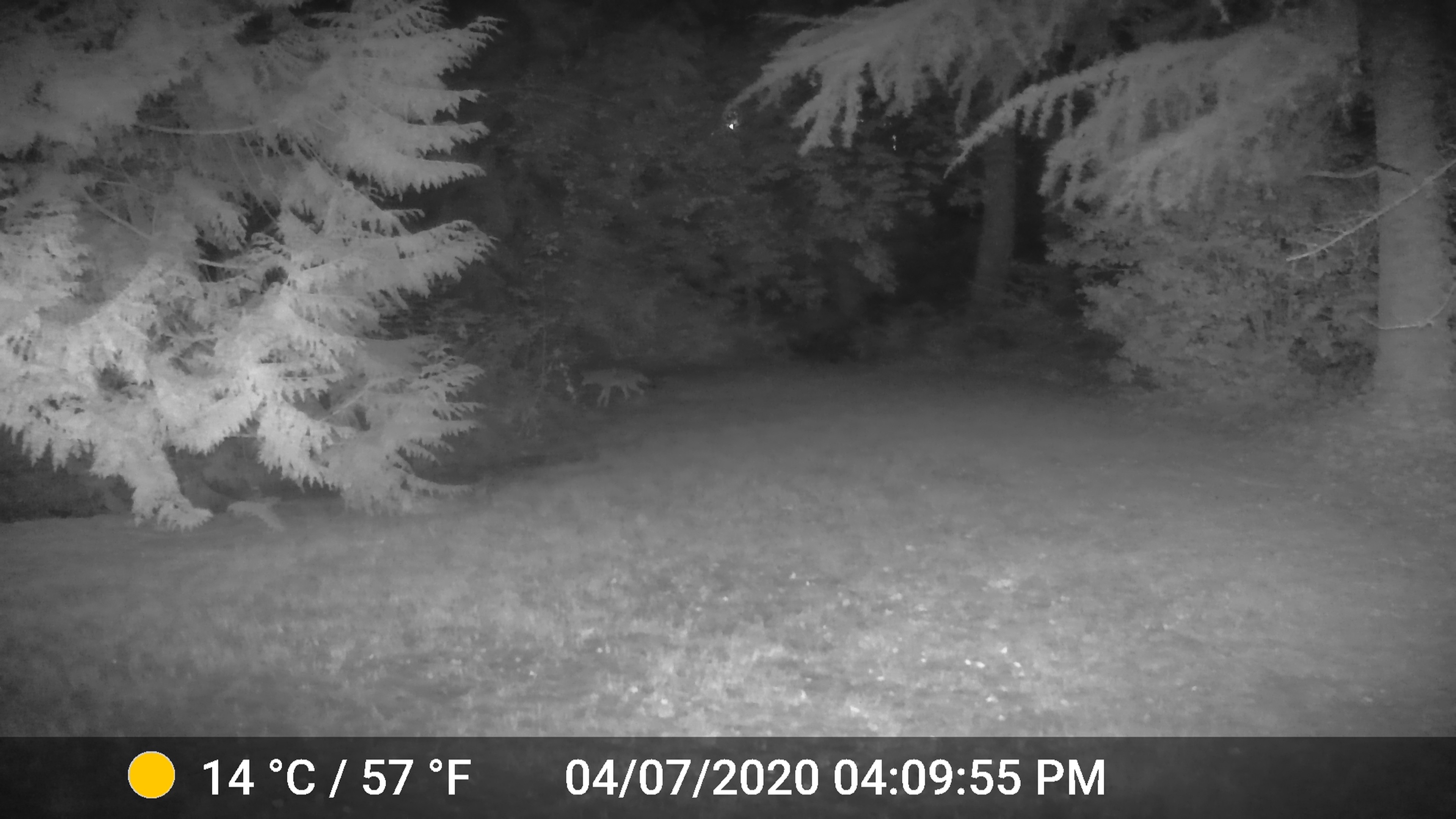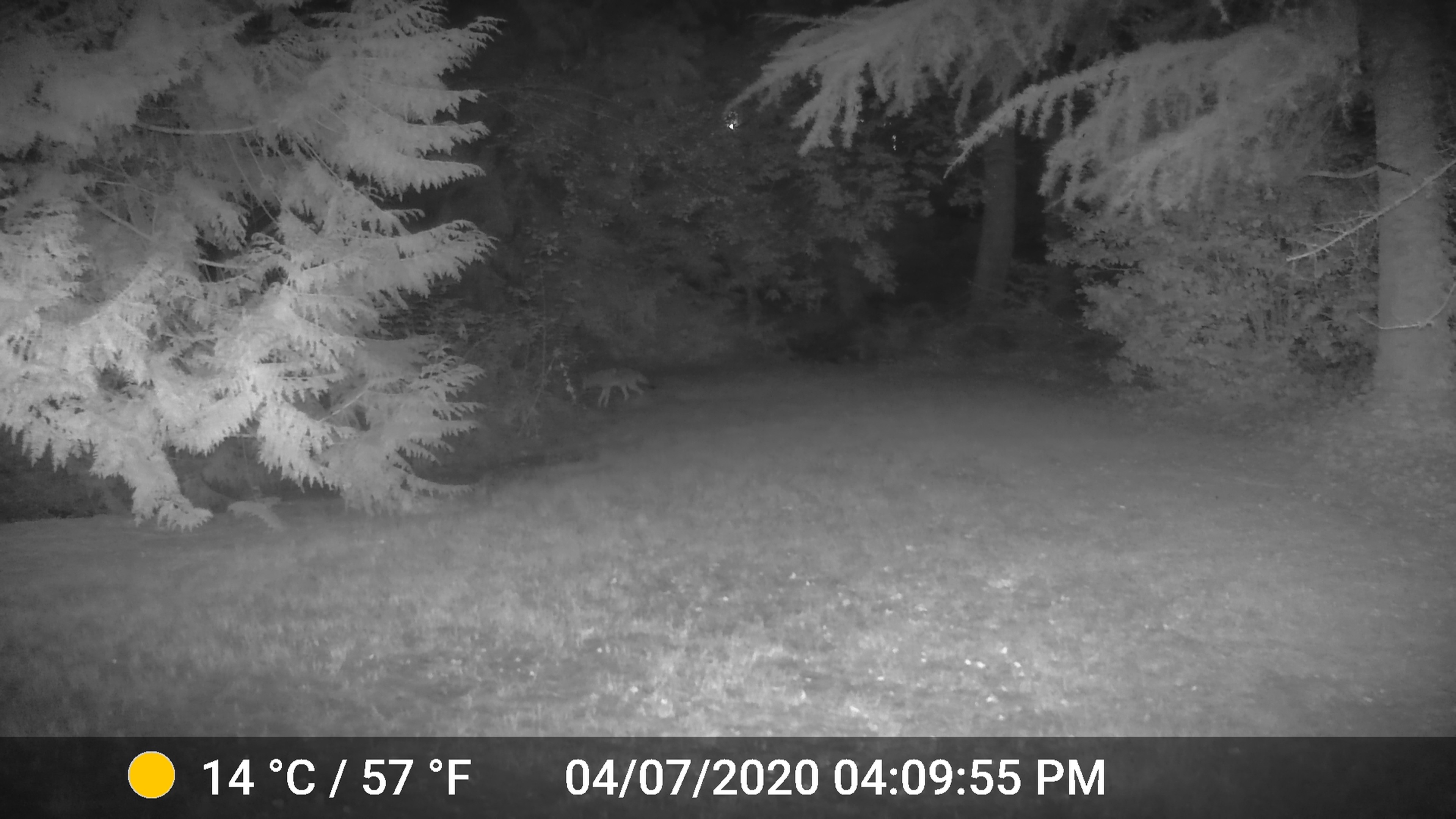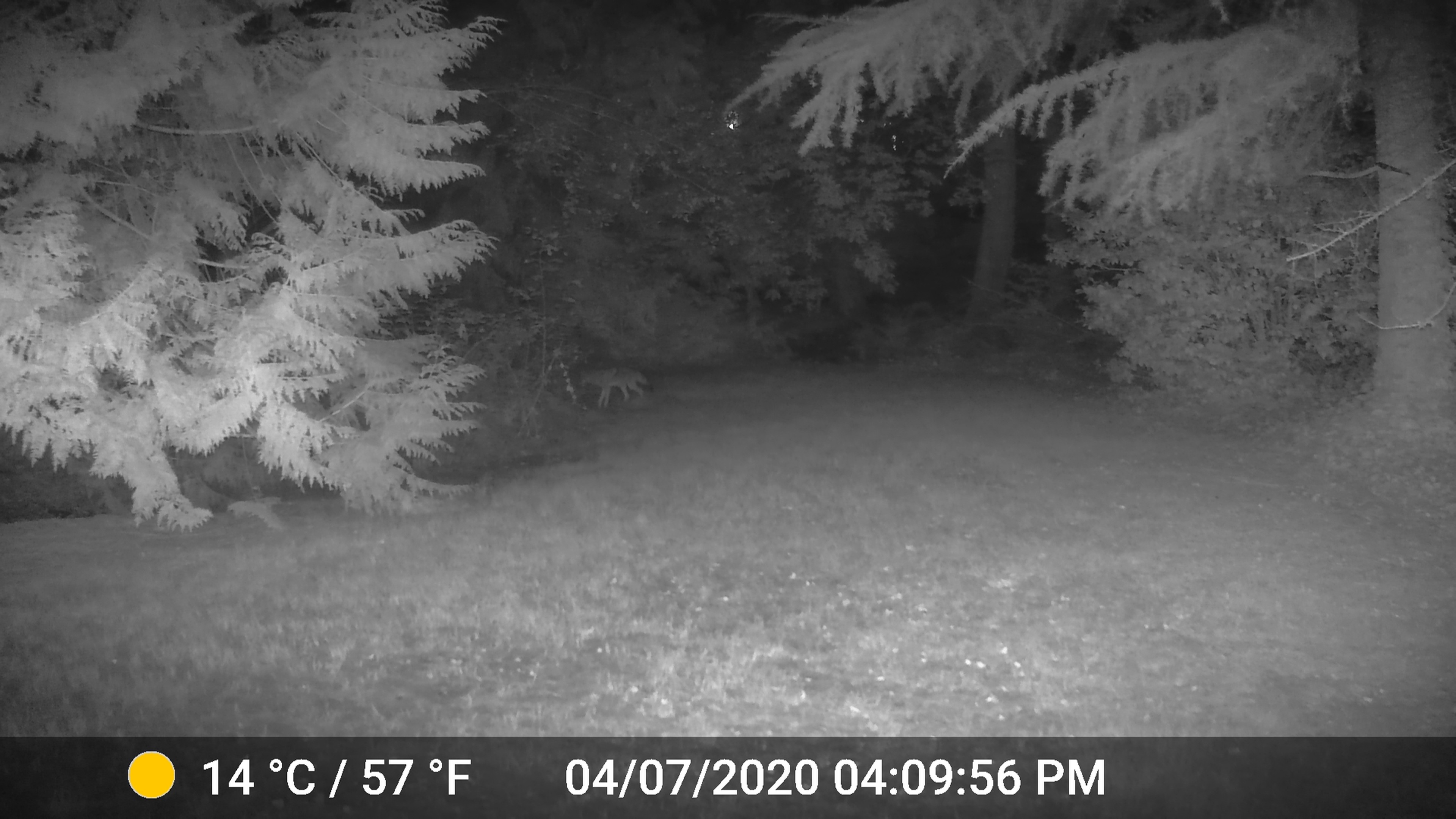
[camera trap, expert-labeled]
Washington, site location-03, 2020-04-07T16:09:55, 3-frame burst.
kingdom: Animalia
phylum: Chordata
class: Mammalia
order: Carnivora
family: Canidae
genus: Canis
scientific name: Canis latrans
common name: coyote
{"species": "coyote (Canis latrans)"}